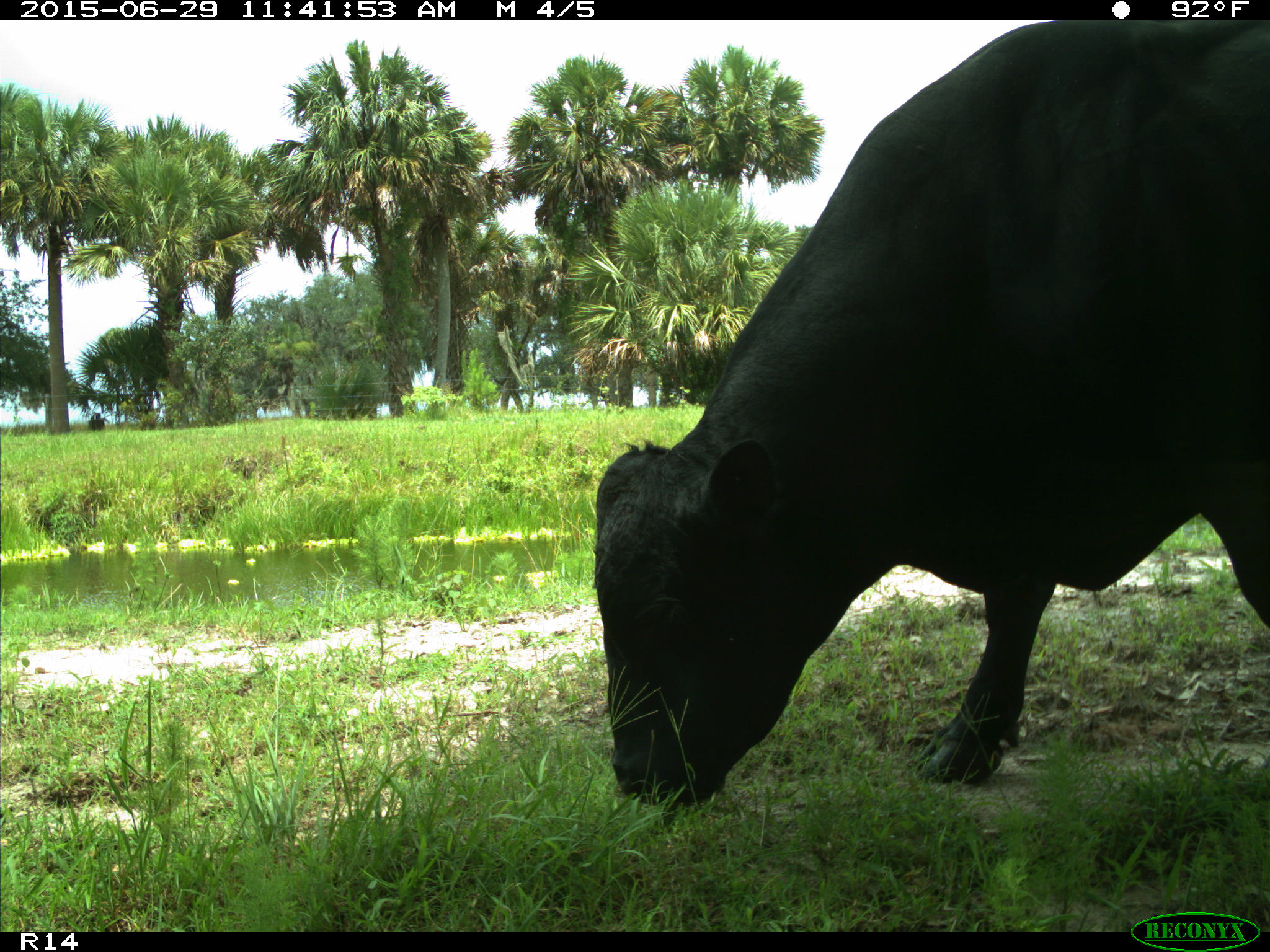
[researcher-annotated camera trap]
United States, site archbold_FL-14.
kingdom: Animalia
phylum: Chordata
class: Mammalia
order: Artiodactyla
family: Bovidae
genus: Bos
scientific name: Bos taurus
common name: domestic cow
Bos taurus (domestic cow).